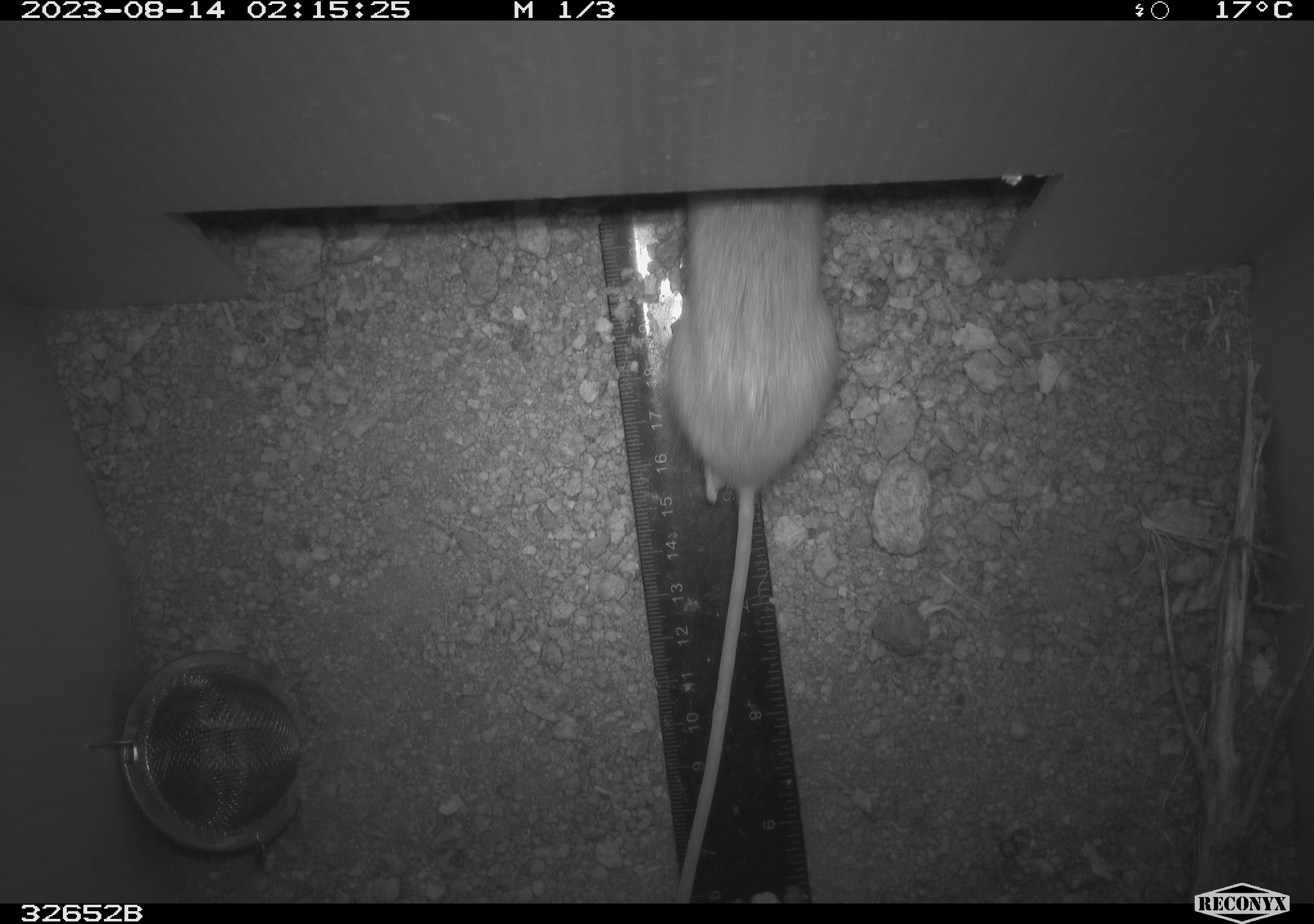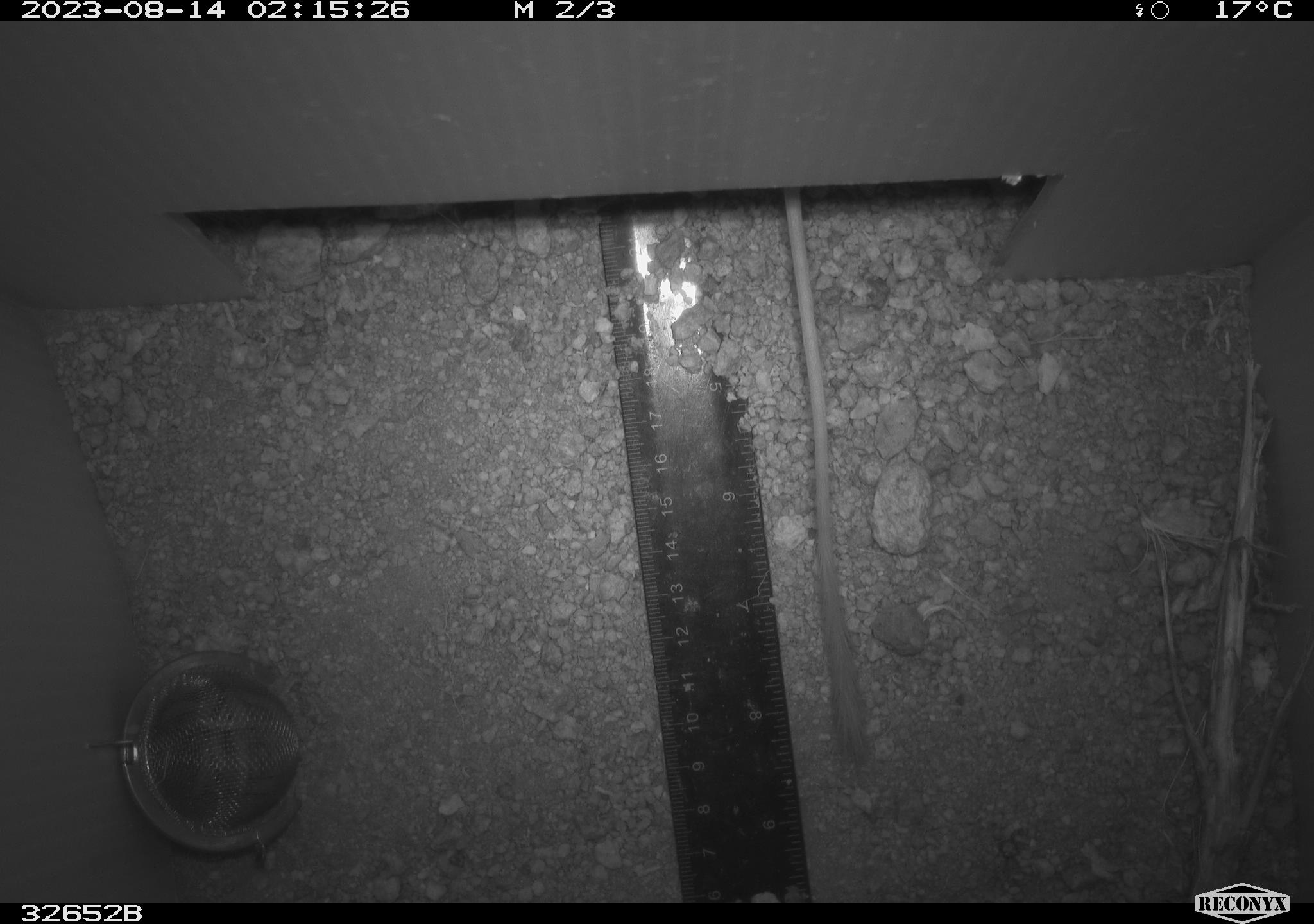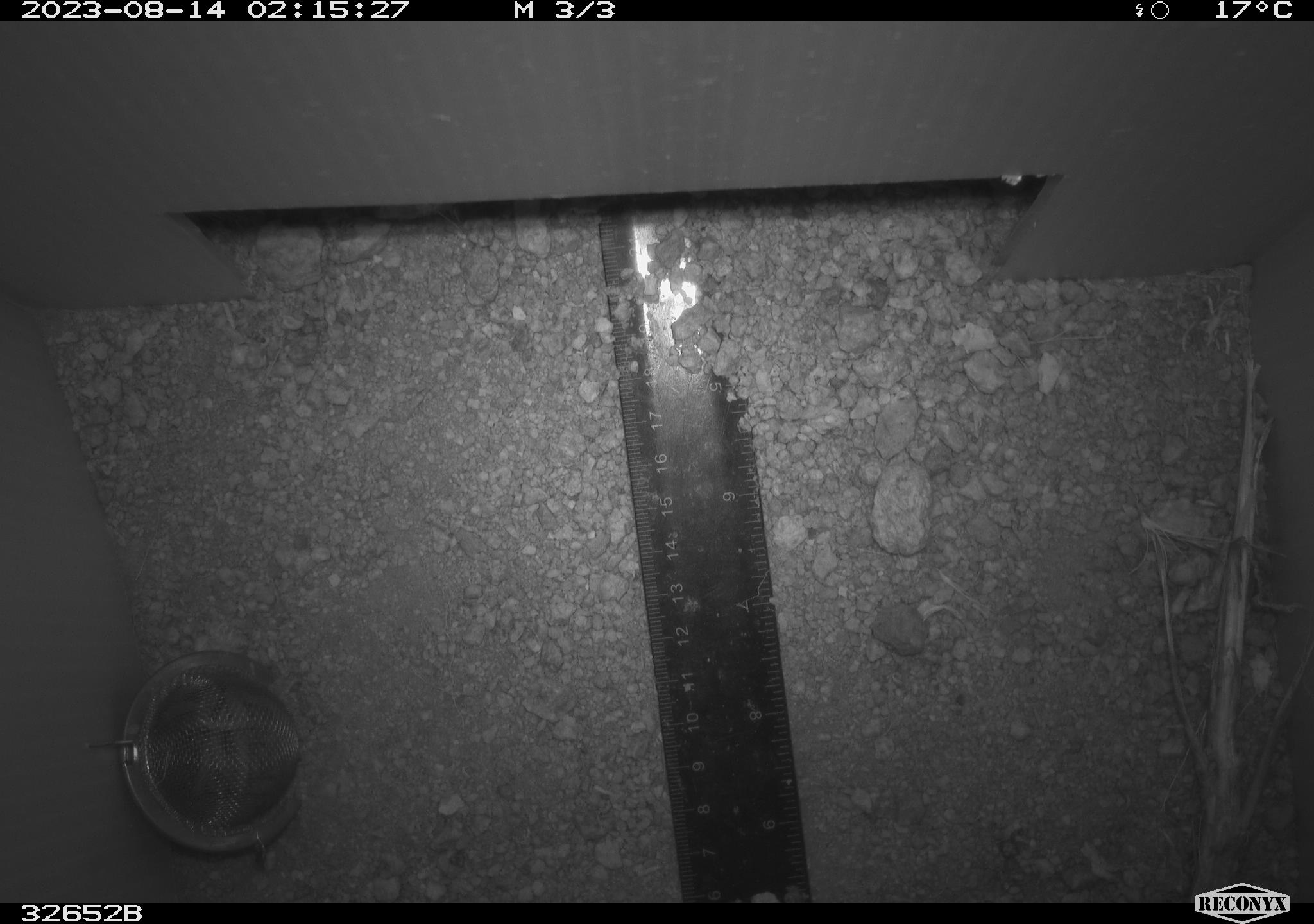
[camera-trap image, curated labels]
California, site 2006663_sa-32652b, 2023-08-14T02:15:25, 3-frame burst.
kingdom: Animalia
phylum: Chordata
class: Mammalia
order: Rodentia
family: Heteromyidae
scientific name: Heteromyidae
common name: kangaroo rats and pocket mice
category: heteromyidae family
Heteromyidae family (kangaroo rats and pocket mice) (Heteromyidae).